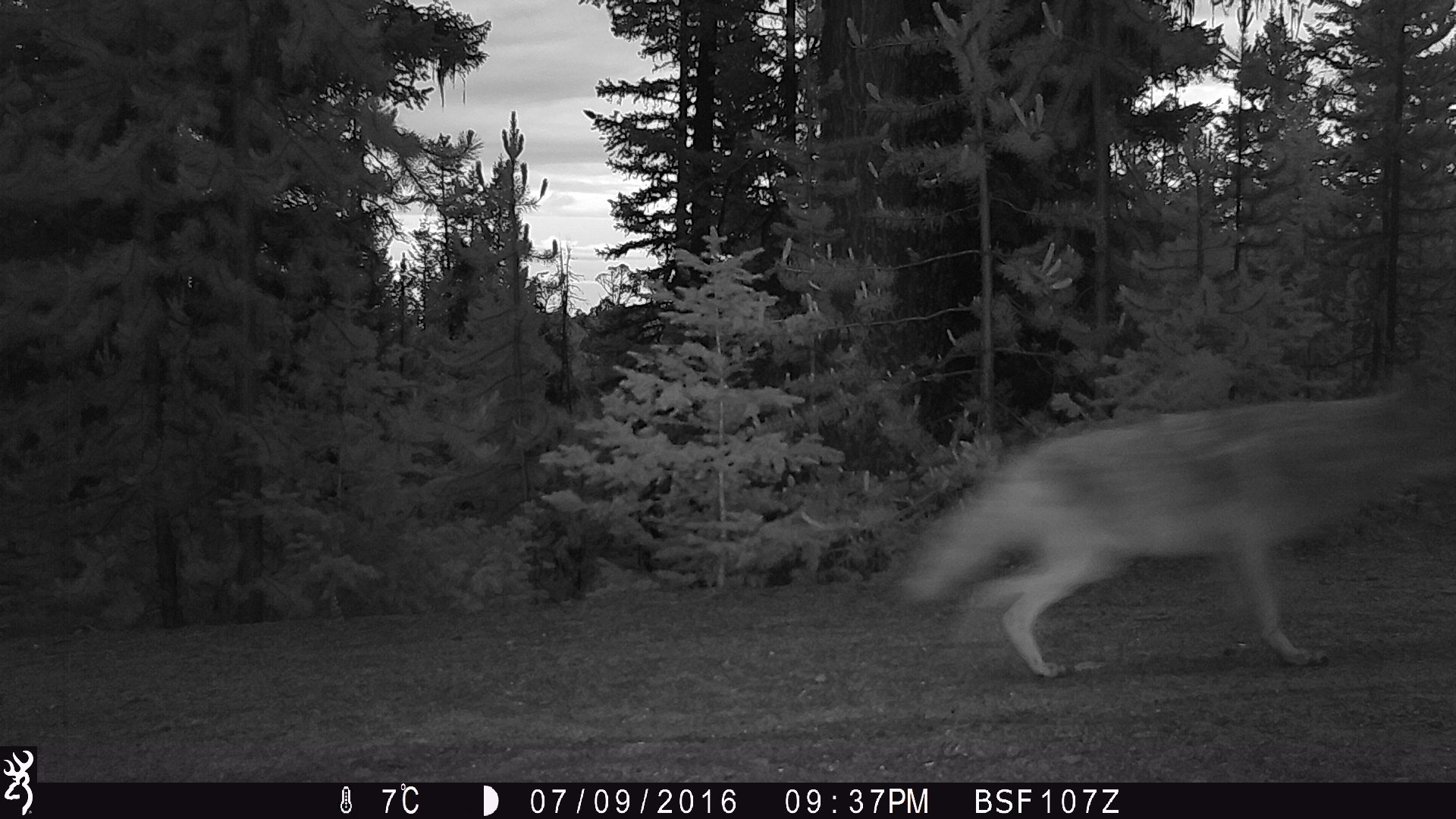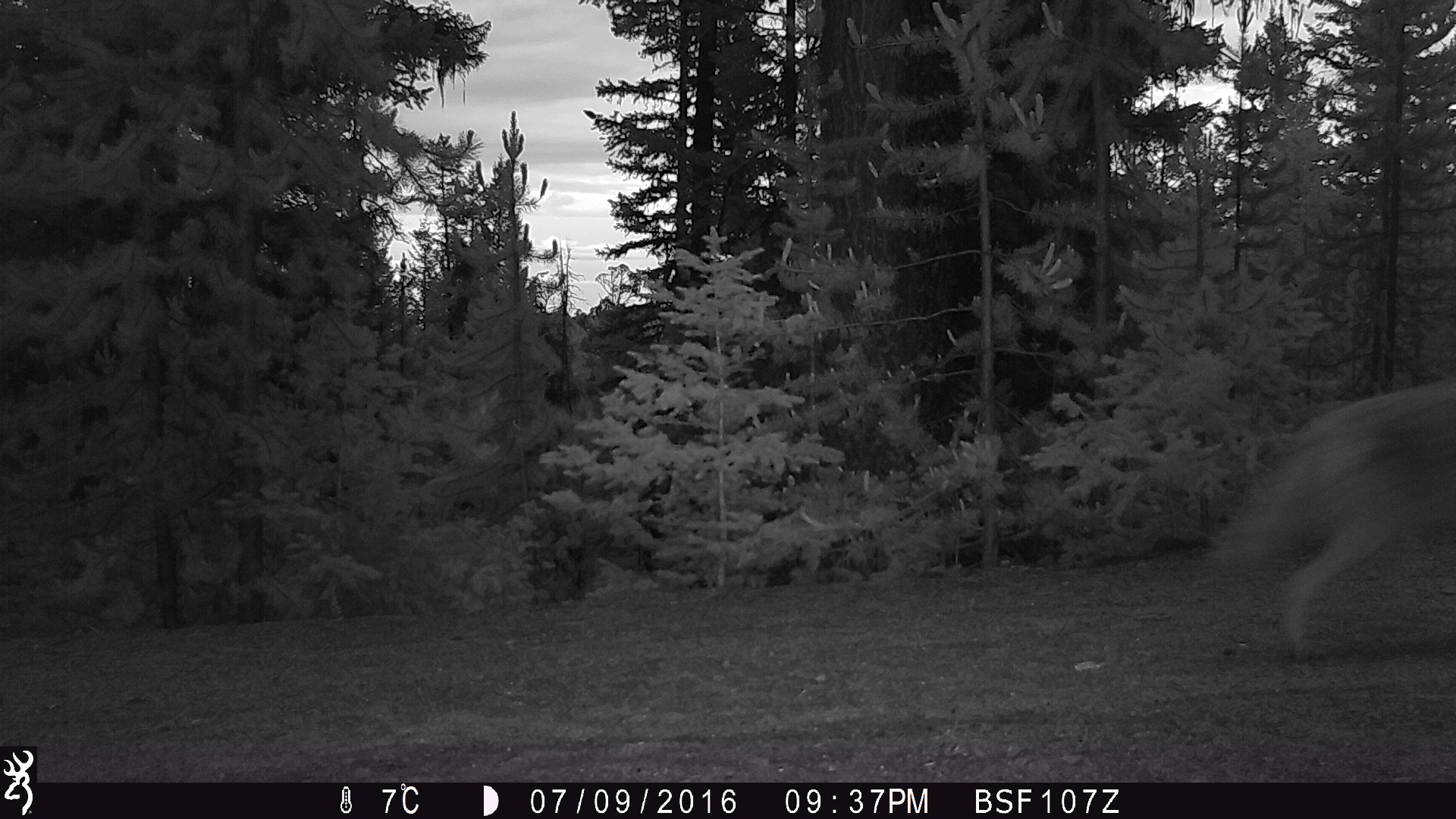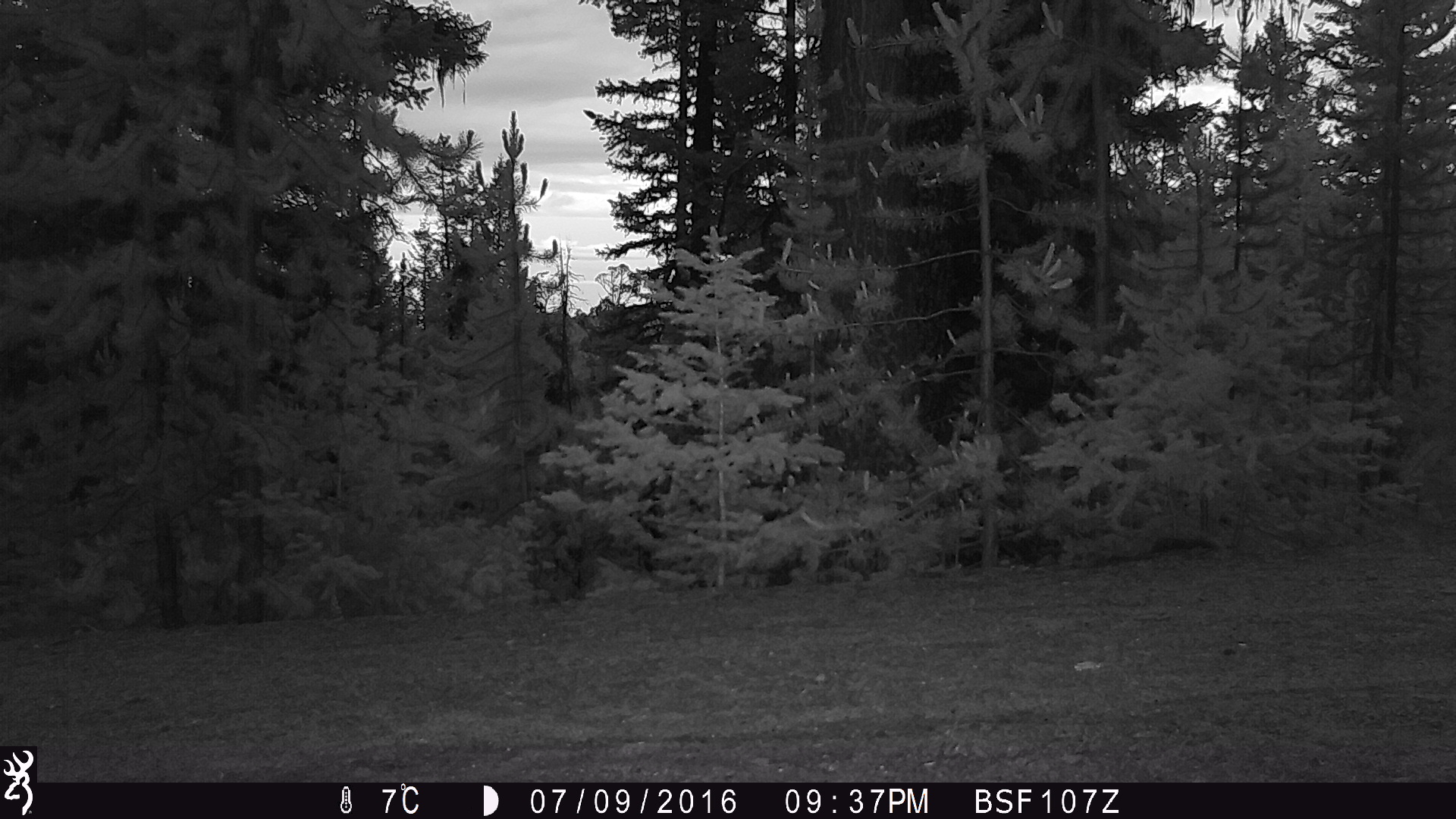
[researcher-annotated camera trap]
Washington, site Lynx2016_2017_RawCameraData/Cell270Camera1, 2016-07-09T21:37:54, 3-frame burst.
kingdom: Animalia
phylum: Chordata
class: Mammalia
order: Carnivora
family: Canidae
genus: Canis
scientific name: Canis latrans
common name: coyote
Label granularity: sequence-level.